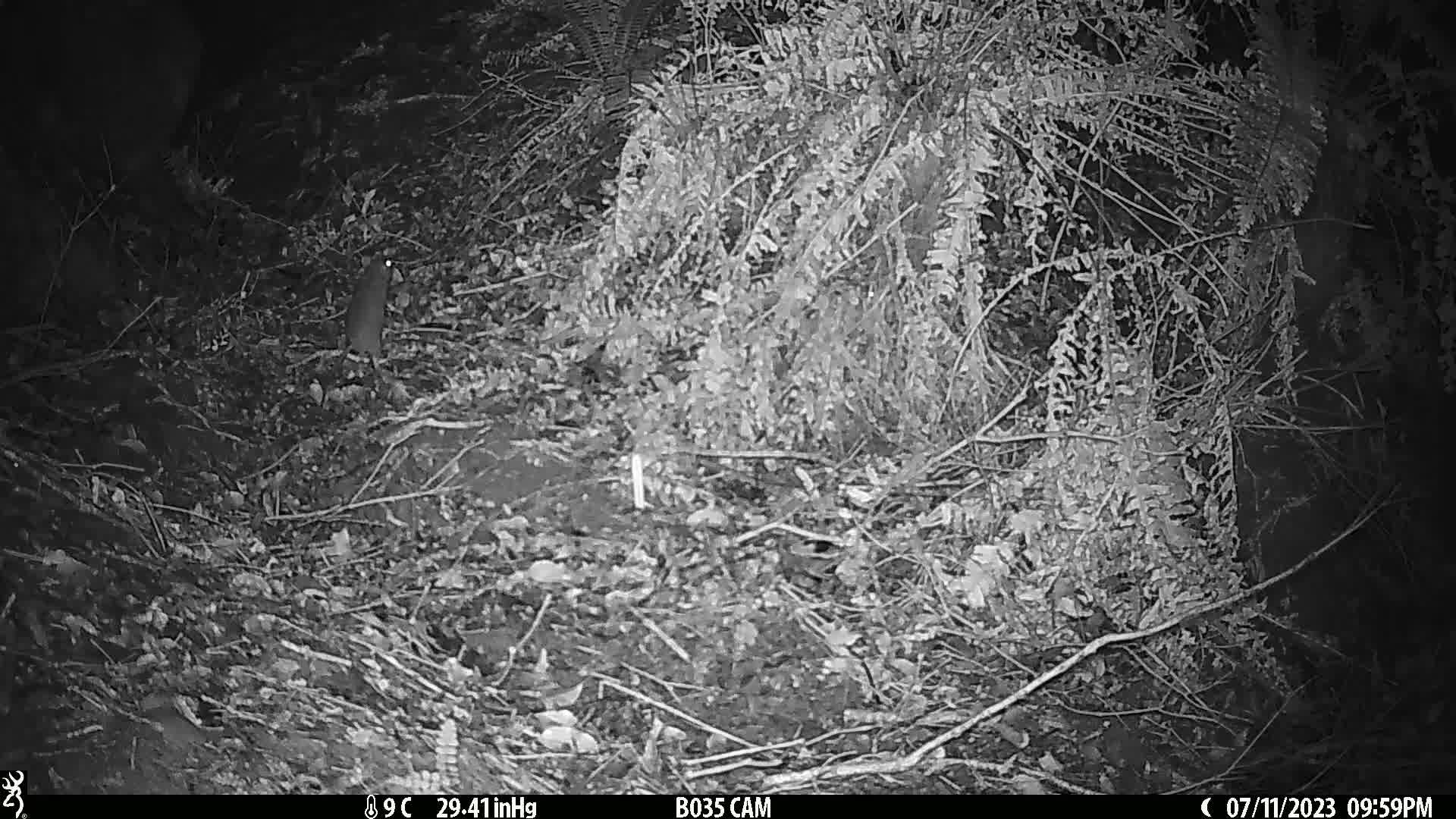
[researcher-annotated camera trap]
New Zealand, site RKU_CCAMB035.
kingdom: Animalia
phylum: Chordata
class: Mammalia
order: Rodentia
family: Muridae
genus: Rattus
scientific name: Rattus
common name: rat